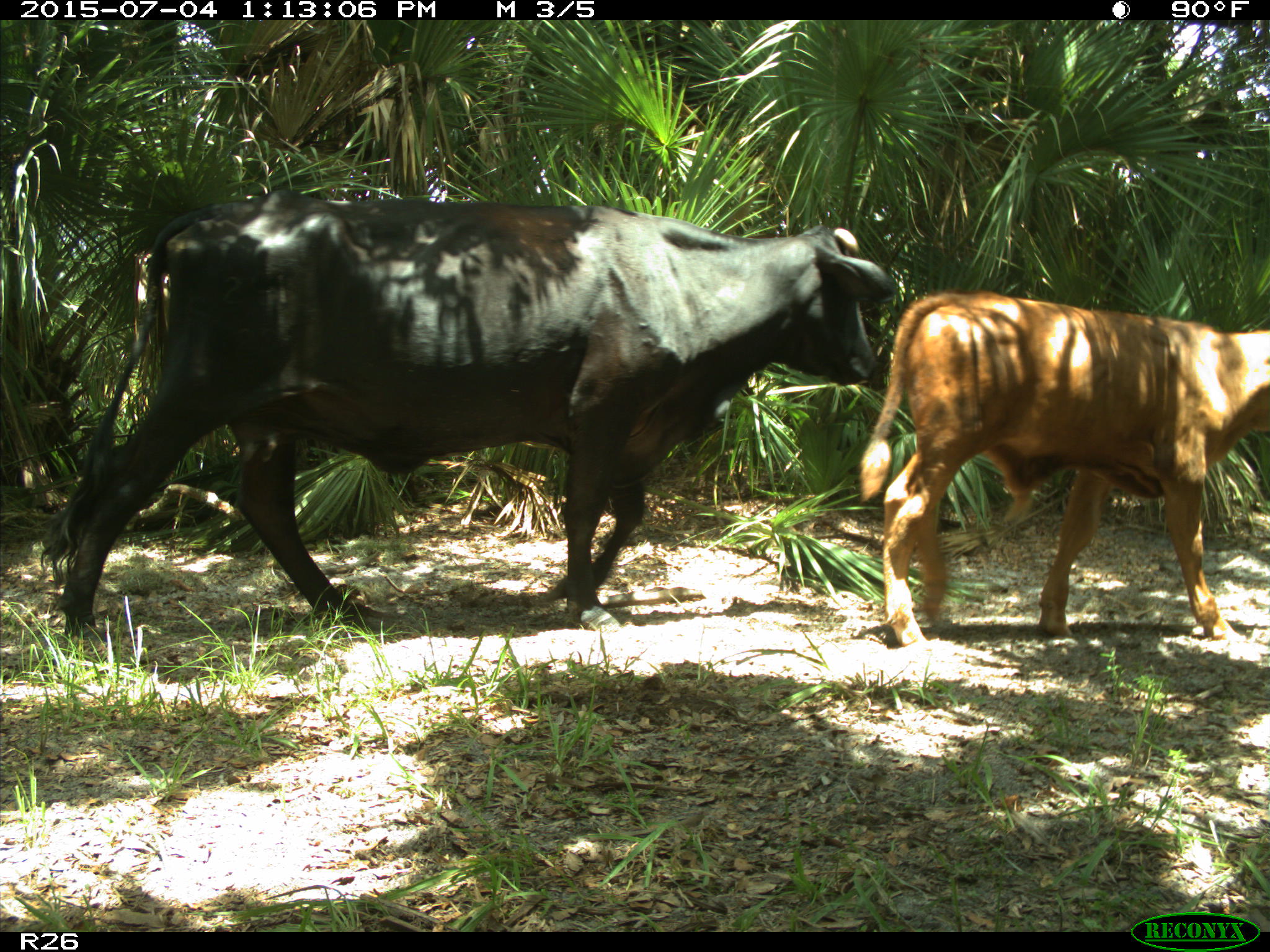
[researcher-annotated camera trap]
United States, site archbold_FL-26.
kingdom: Animalia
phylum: Chordata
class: Mammalia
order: Artiodactyla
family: Bovidae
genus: Bos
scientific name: Bos taurus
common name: domestic cow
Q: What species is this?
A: Bos taurus (domestic cow).